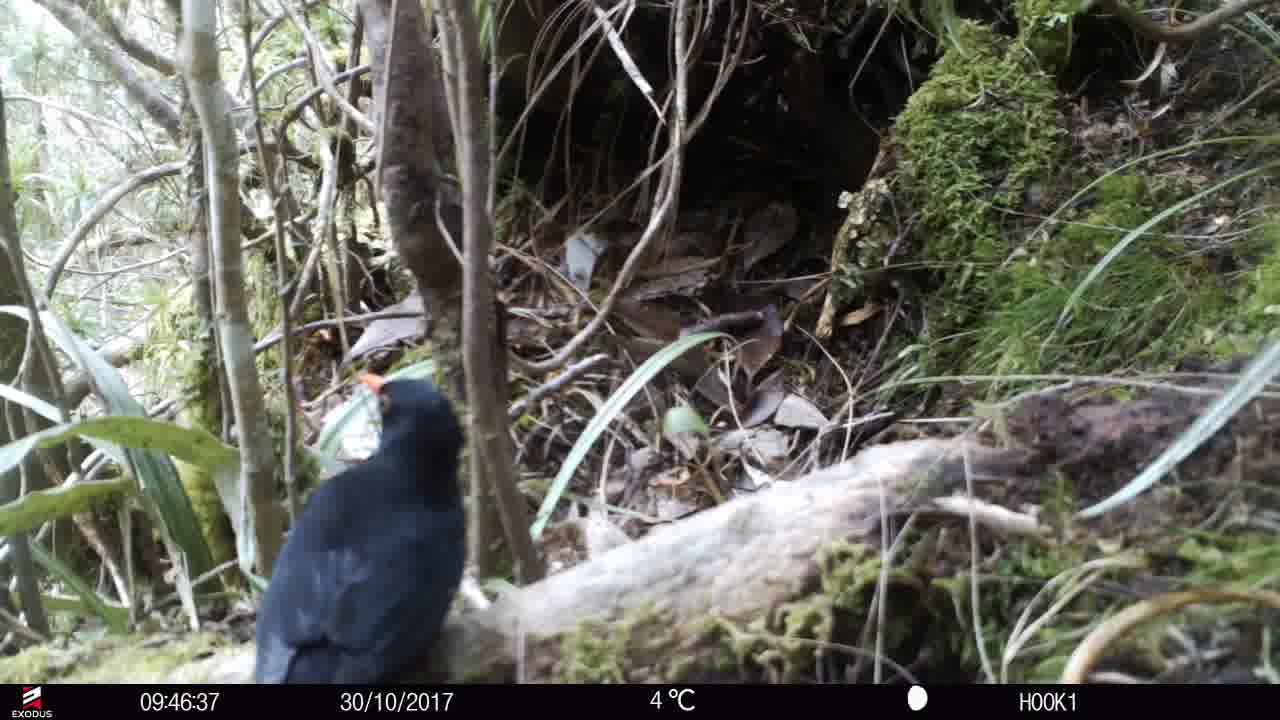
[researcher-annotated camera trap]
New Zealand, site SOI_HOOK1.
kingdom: Animalia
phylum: Chordata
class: Aves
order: Passeriformes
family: Turdidae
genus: Turdus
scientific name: Turdus merula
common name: eurasian blackbird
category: blackbird